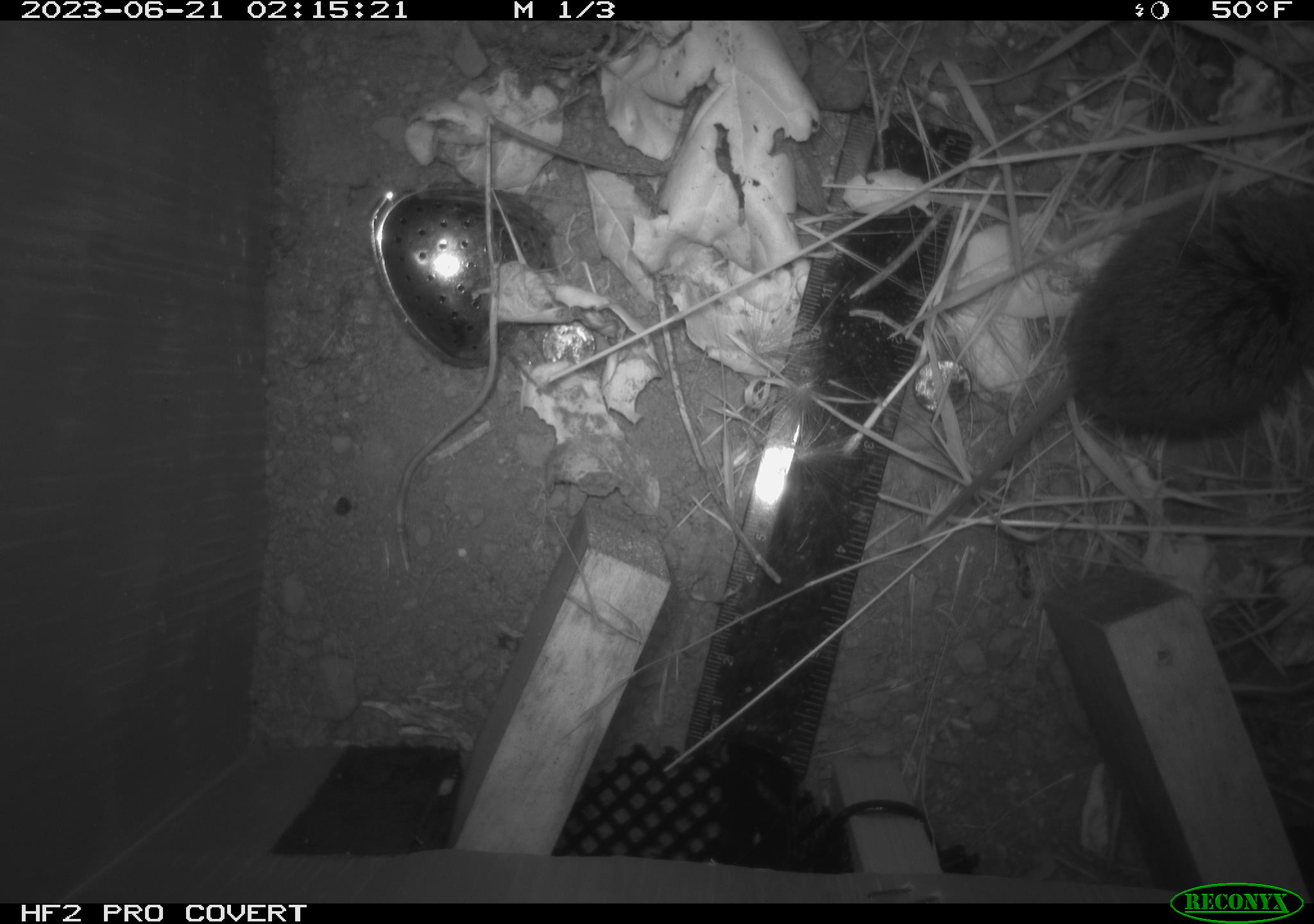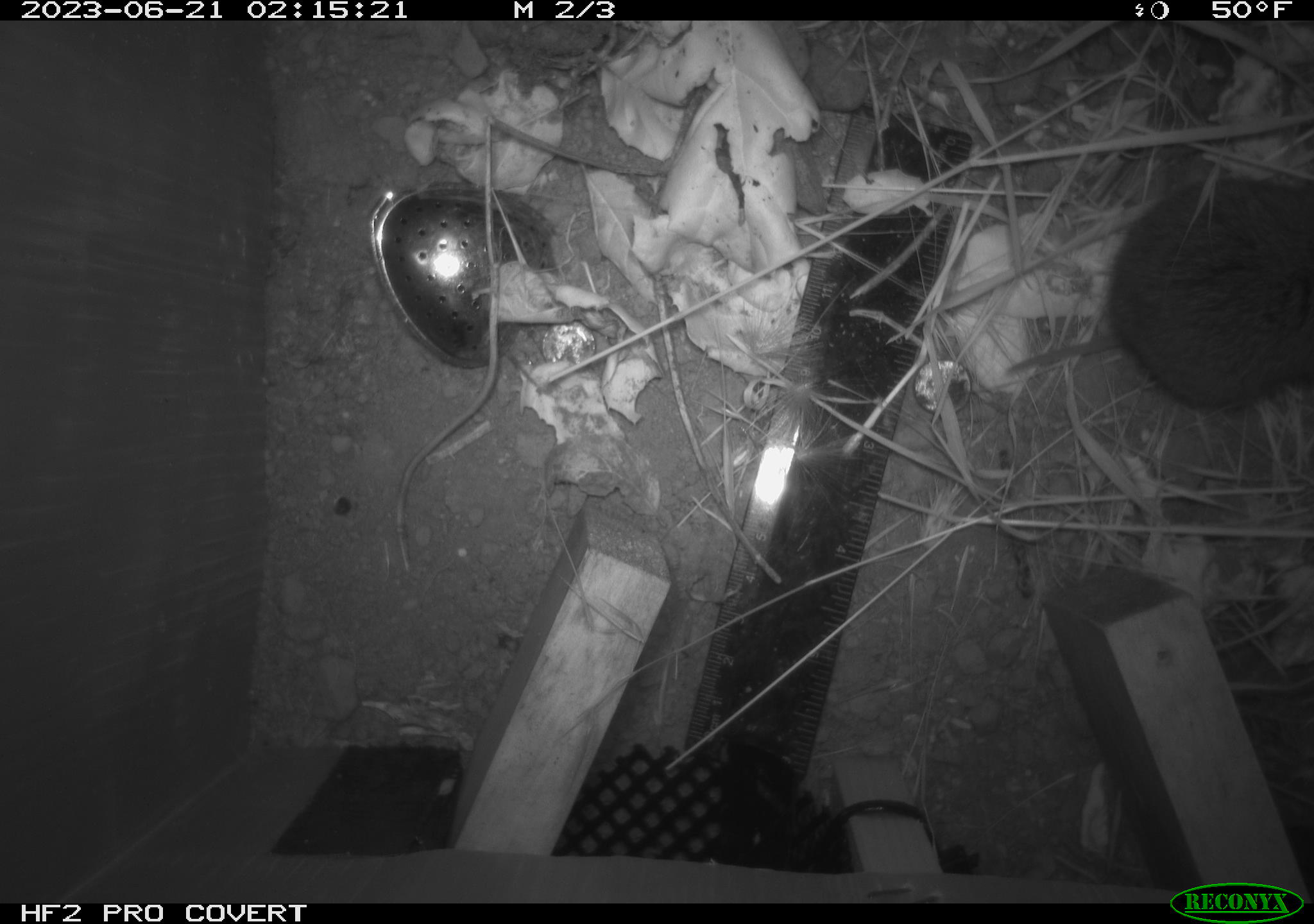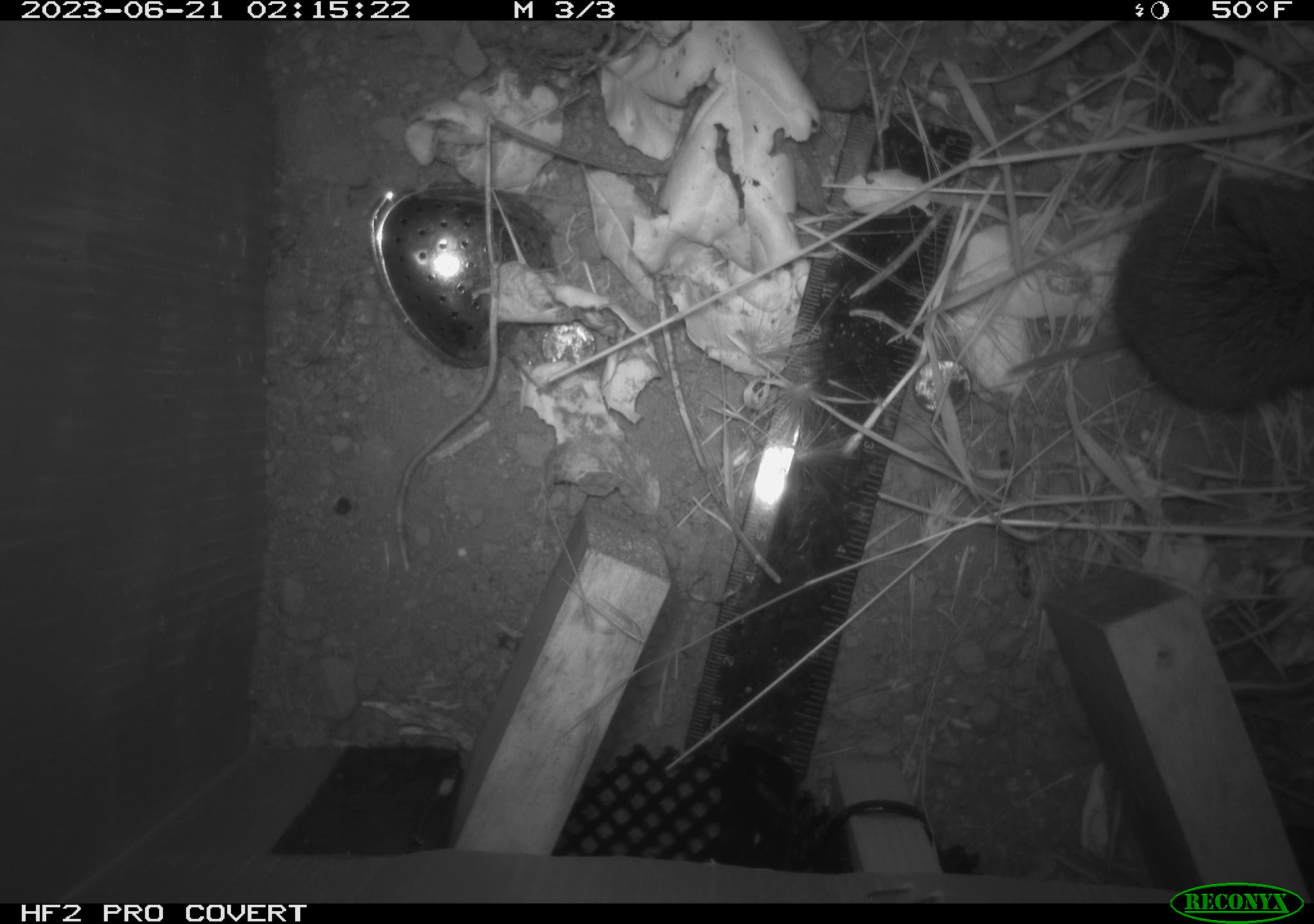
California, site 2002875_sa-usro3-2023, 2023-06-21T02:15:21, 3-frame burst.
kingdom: Animalia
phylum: Chordata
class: Mammalia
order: Rodentia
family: Cricetidae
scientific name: Arvicolinae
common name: voles, lemmings, and muskrats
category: arvicolinae subfamily